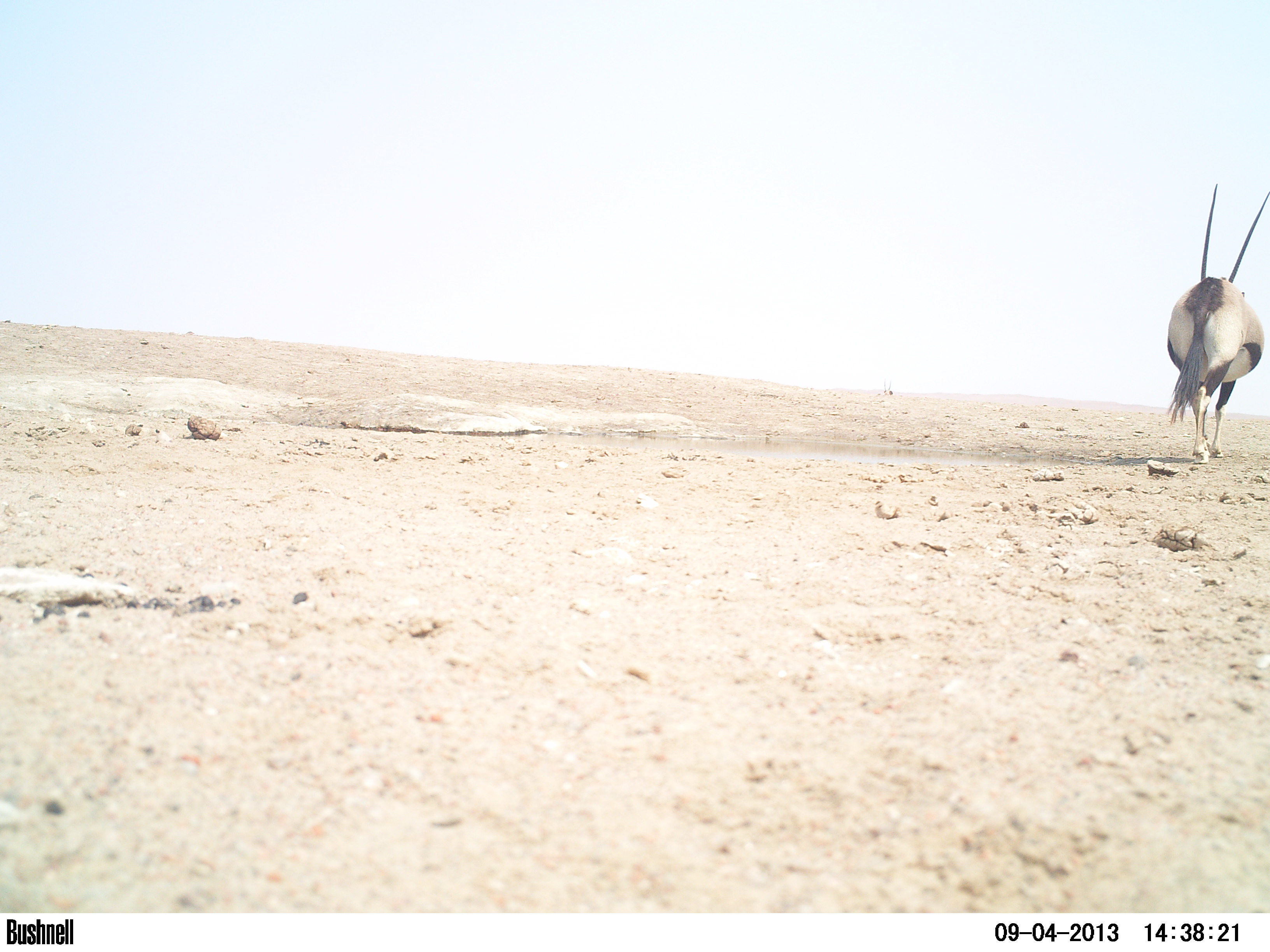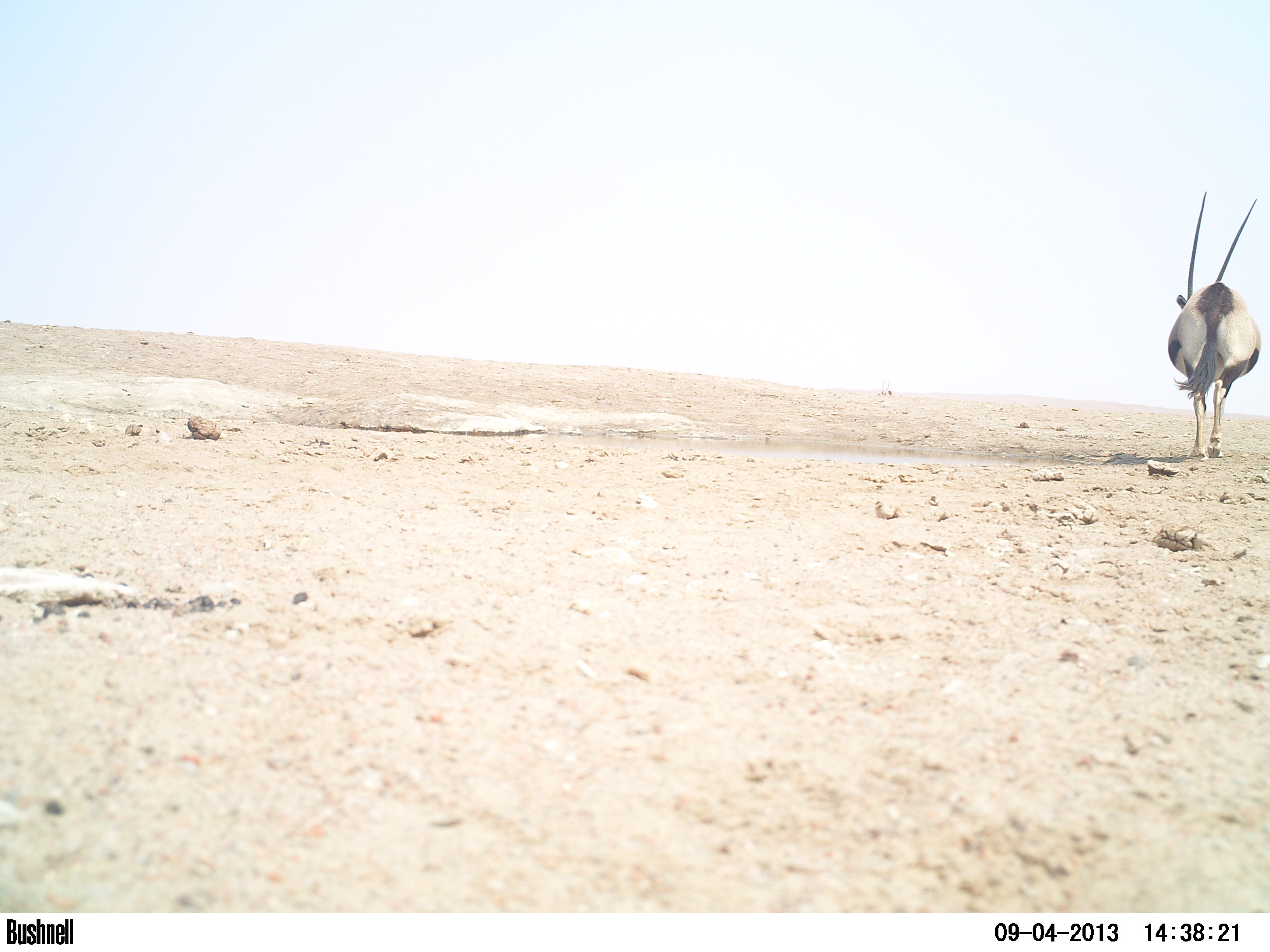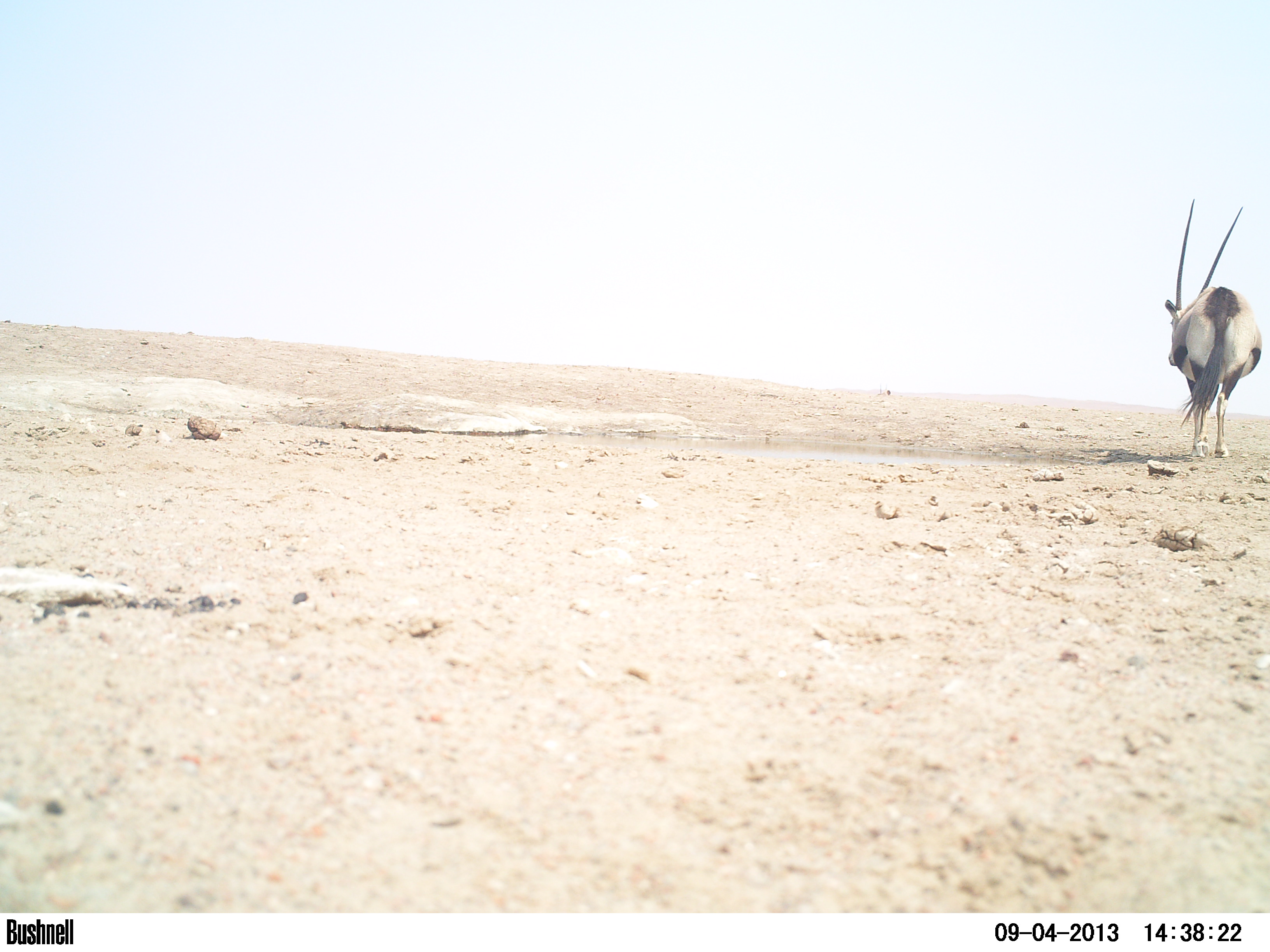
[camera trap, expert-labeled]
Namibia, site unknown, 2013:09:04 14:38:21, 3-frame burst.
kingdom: Animalia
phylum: Chordata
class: Mammalia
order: Artiodactyla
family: Bovidae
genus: Oryx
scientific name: Oryx gazella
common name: gemsbok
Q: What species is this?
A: Oryx gazella (gemsbok).